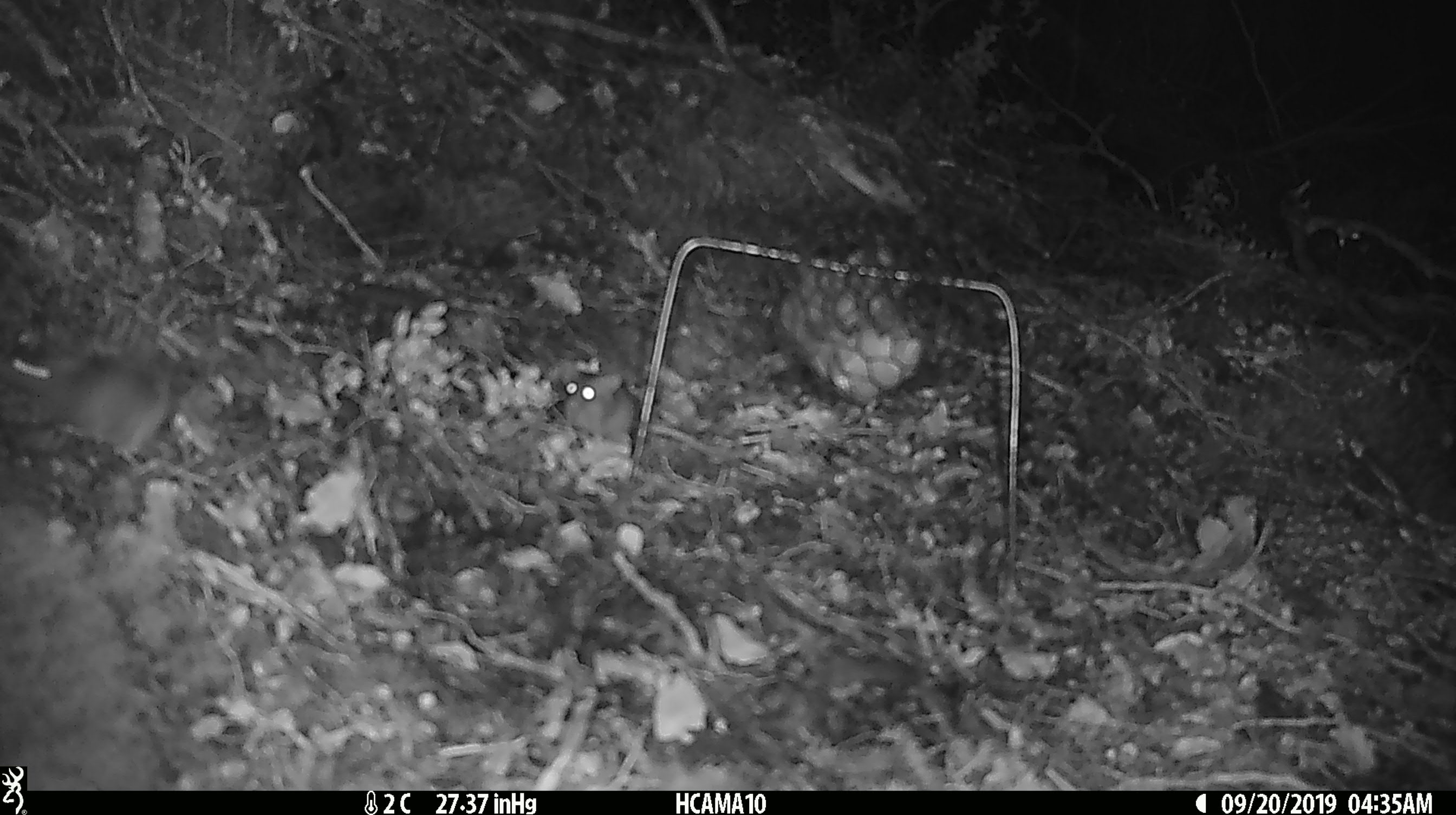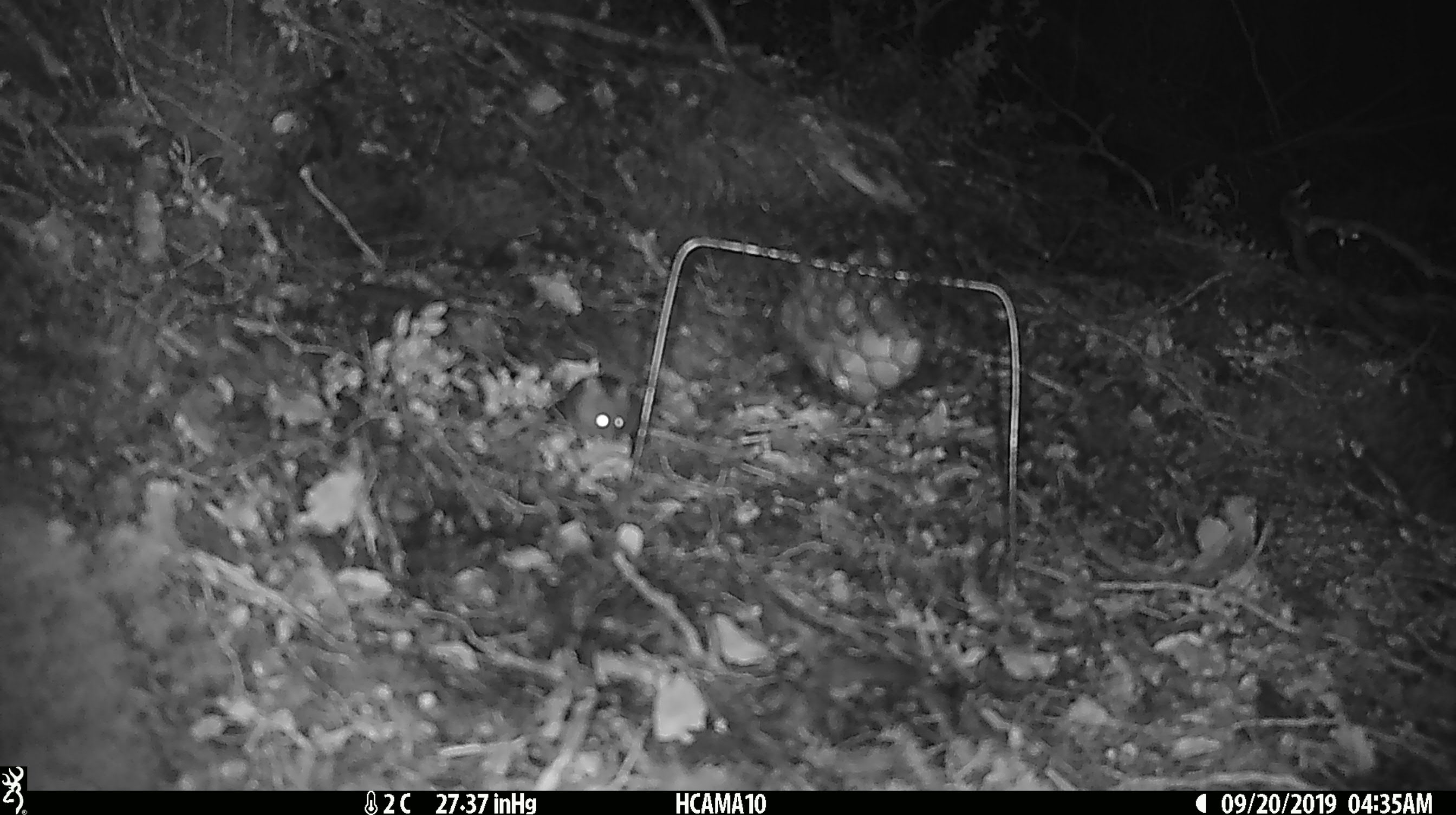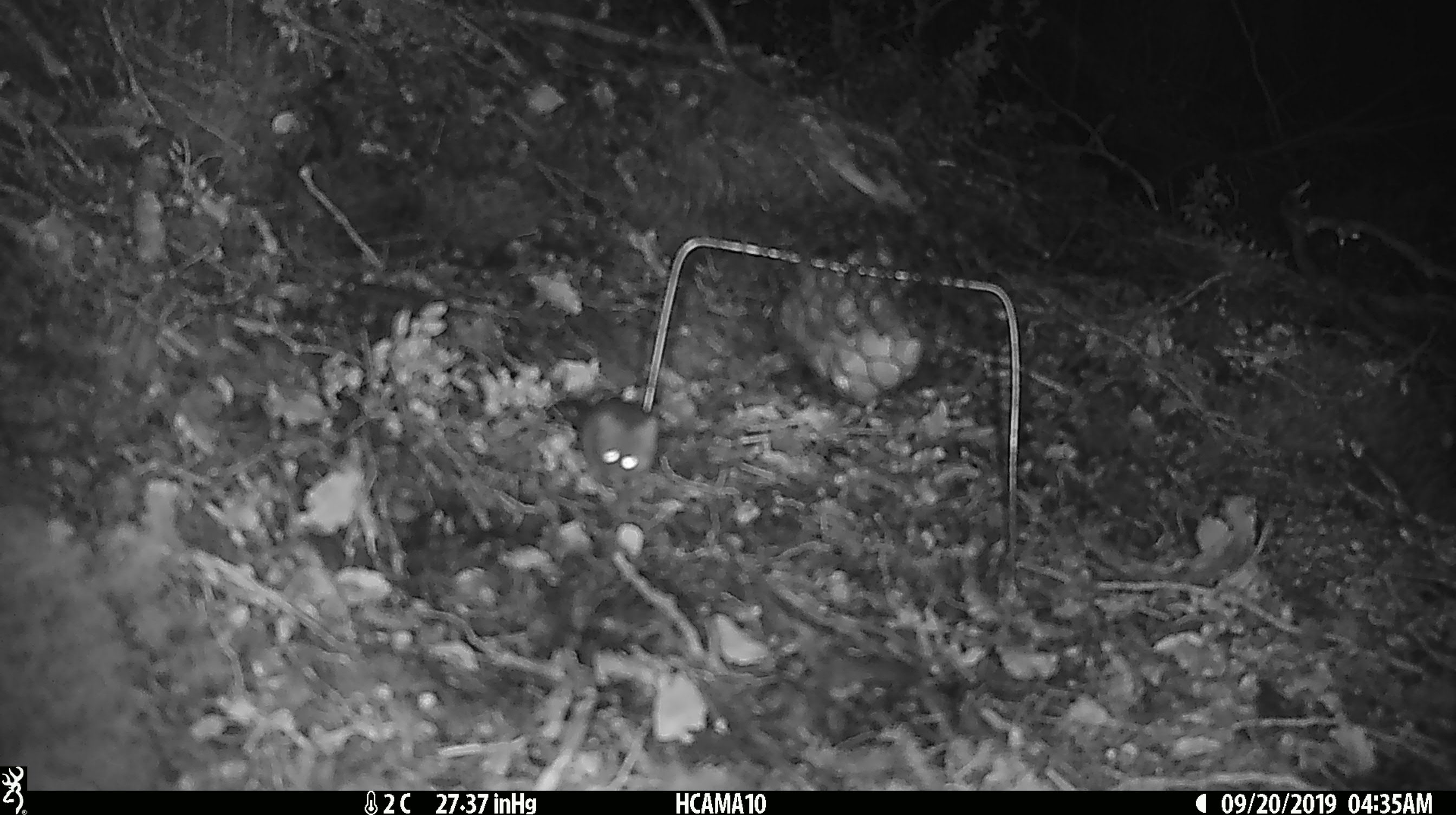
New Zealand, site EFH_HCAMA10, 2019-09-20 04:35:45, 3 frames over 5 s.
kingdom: Animalia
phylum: Chordata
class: Mammalia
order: Rodentia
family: Muridae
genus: Mus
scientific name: Mus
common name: mouse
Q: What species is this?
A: Mouse (Mus).